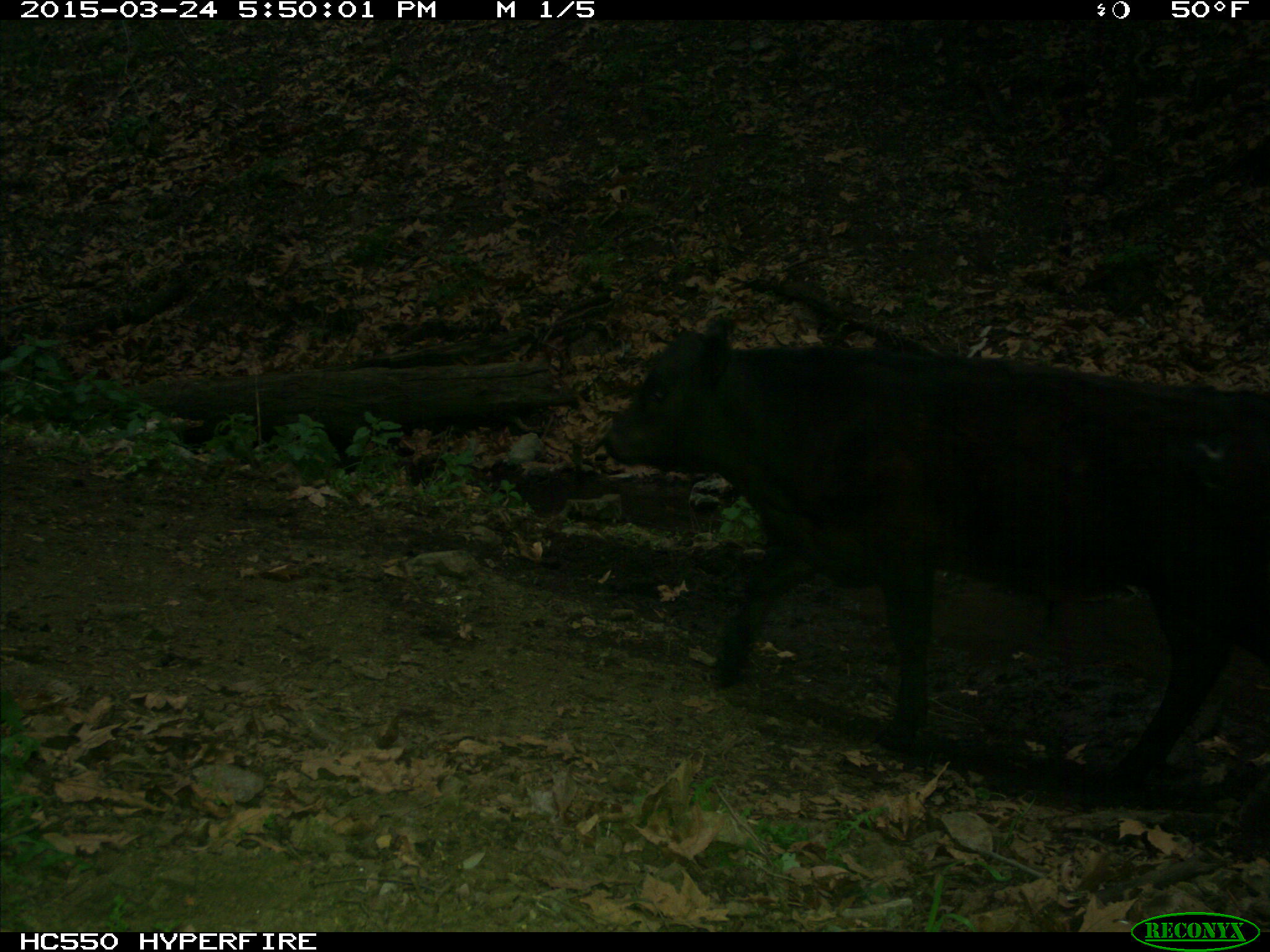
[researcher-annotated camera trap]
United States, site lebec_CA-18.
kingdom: Animalia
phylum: Chordata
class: Mammalia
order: Artiodactyla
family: Bovidae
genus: Bos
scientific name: Bos taurus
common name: domestic cow